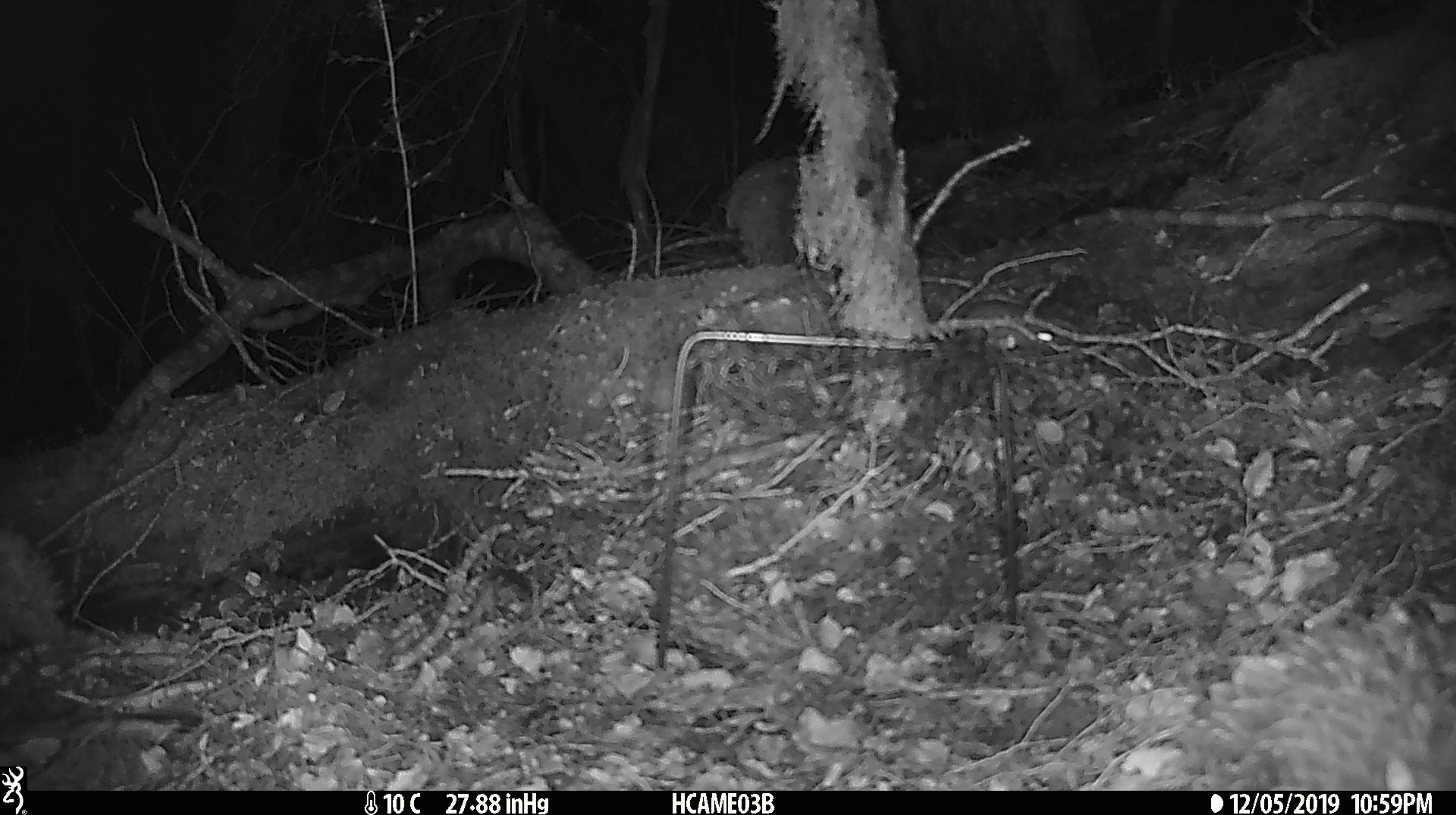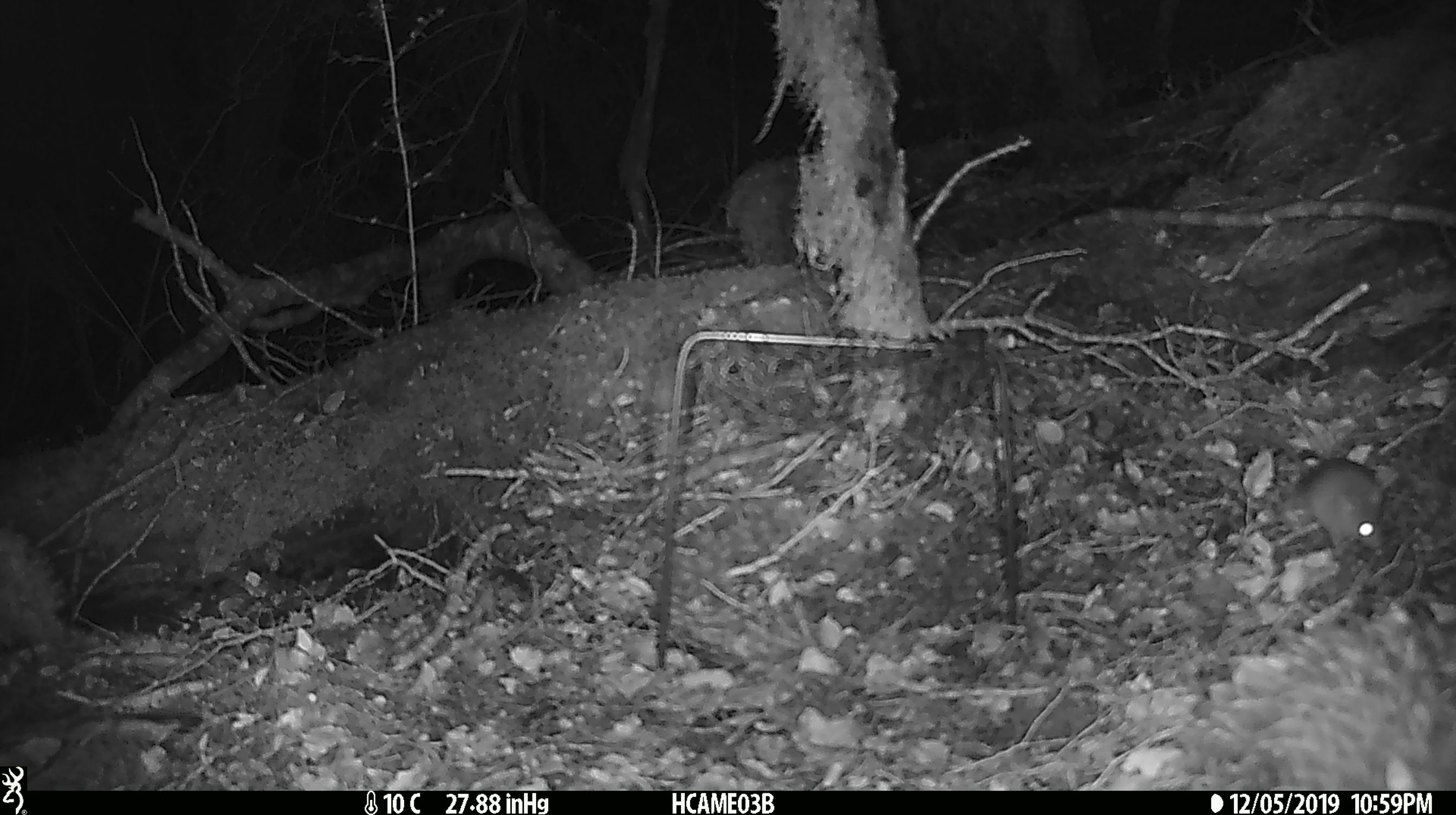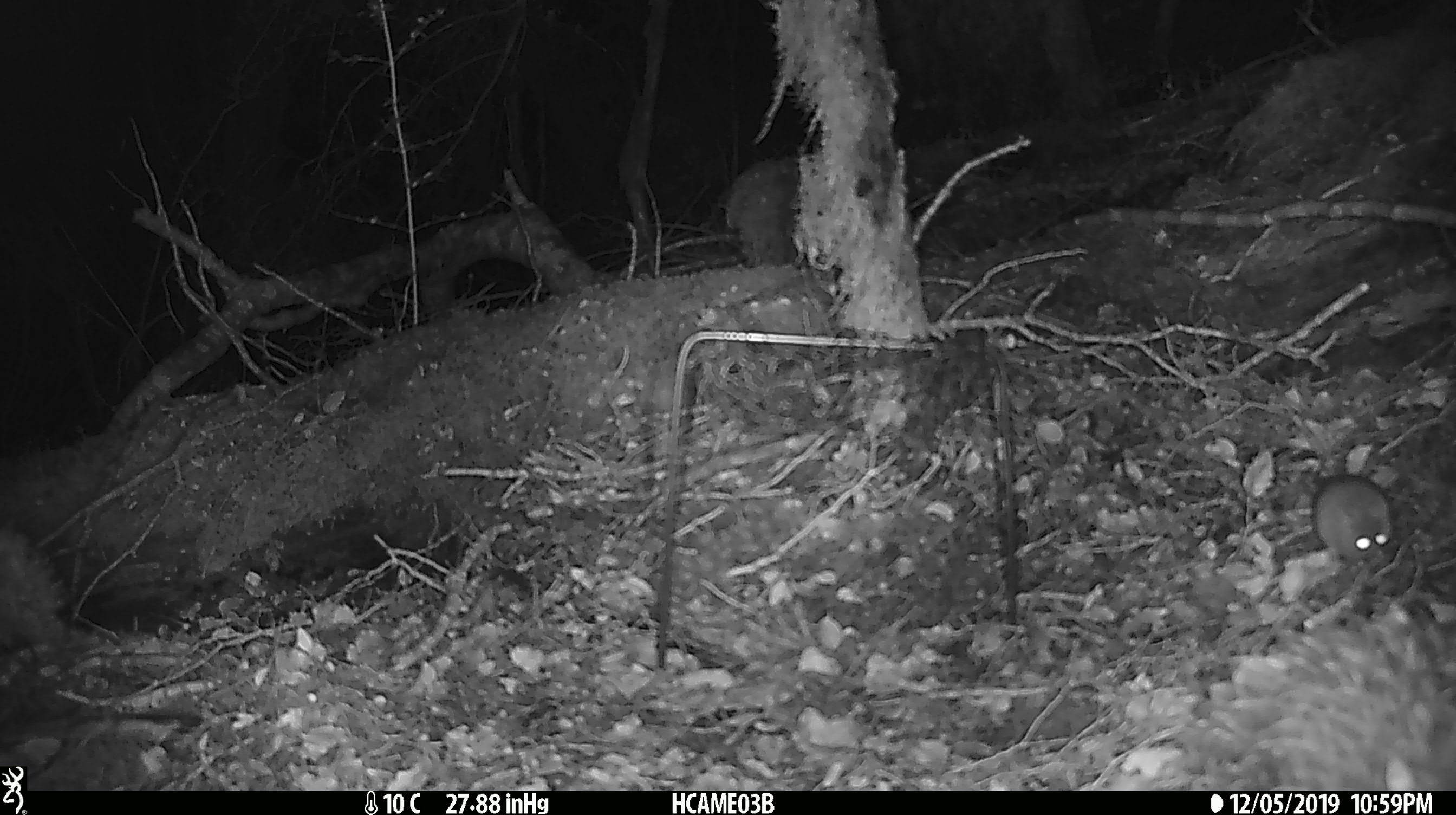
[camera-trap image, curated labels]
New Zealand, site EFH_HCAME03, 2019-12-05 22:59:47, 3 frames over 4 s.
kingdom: Animalia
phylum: Chordata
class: Mammalia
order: Rodentia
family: Muridae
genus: Mus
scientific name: Mus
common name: mouse